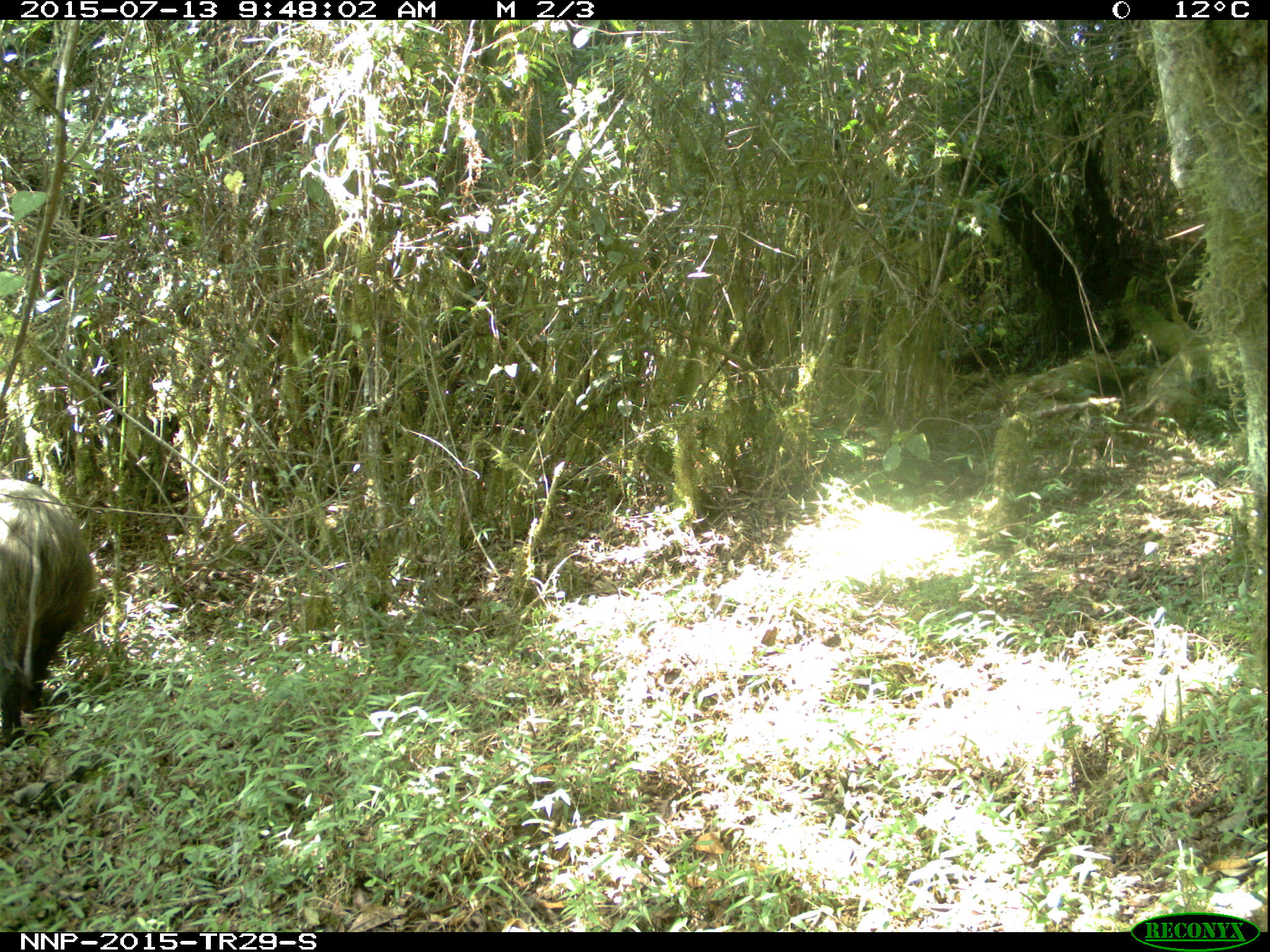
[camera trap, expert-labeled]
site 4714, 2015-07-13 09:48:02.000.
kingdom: Animalia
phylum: Chordata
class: Mammalia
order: Artiodactyla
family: Suidae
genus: Potamochoerus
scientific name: Potamochoerus larvatus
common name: bushpig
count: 1